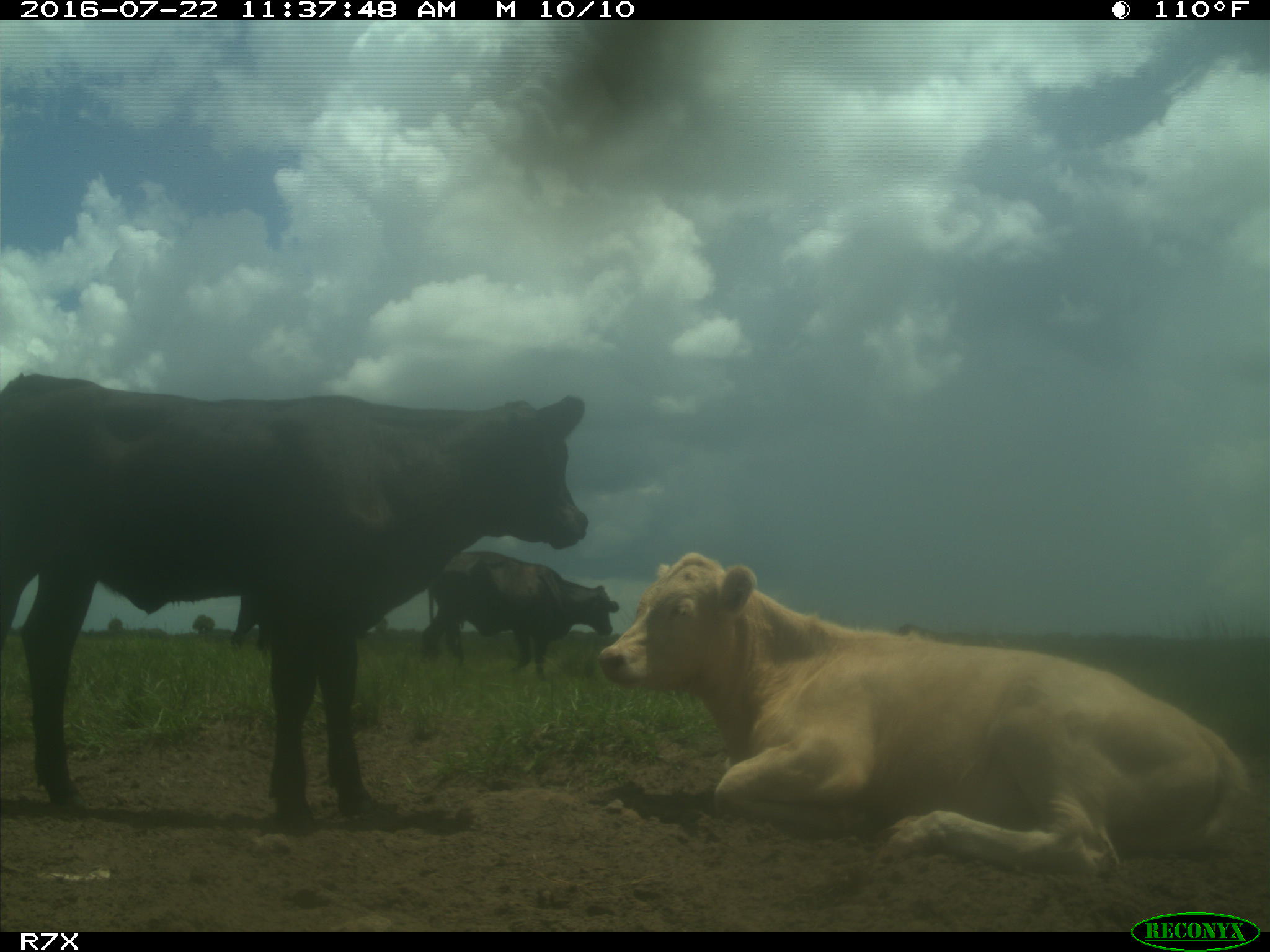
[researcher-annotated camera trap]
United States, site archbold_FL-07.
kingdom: Animalia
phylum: Chordata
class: Mammalia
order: Artiodactyla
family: Bovidae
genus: Bos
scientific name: Bos taurus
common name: domestic cow